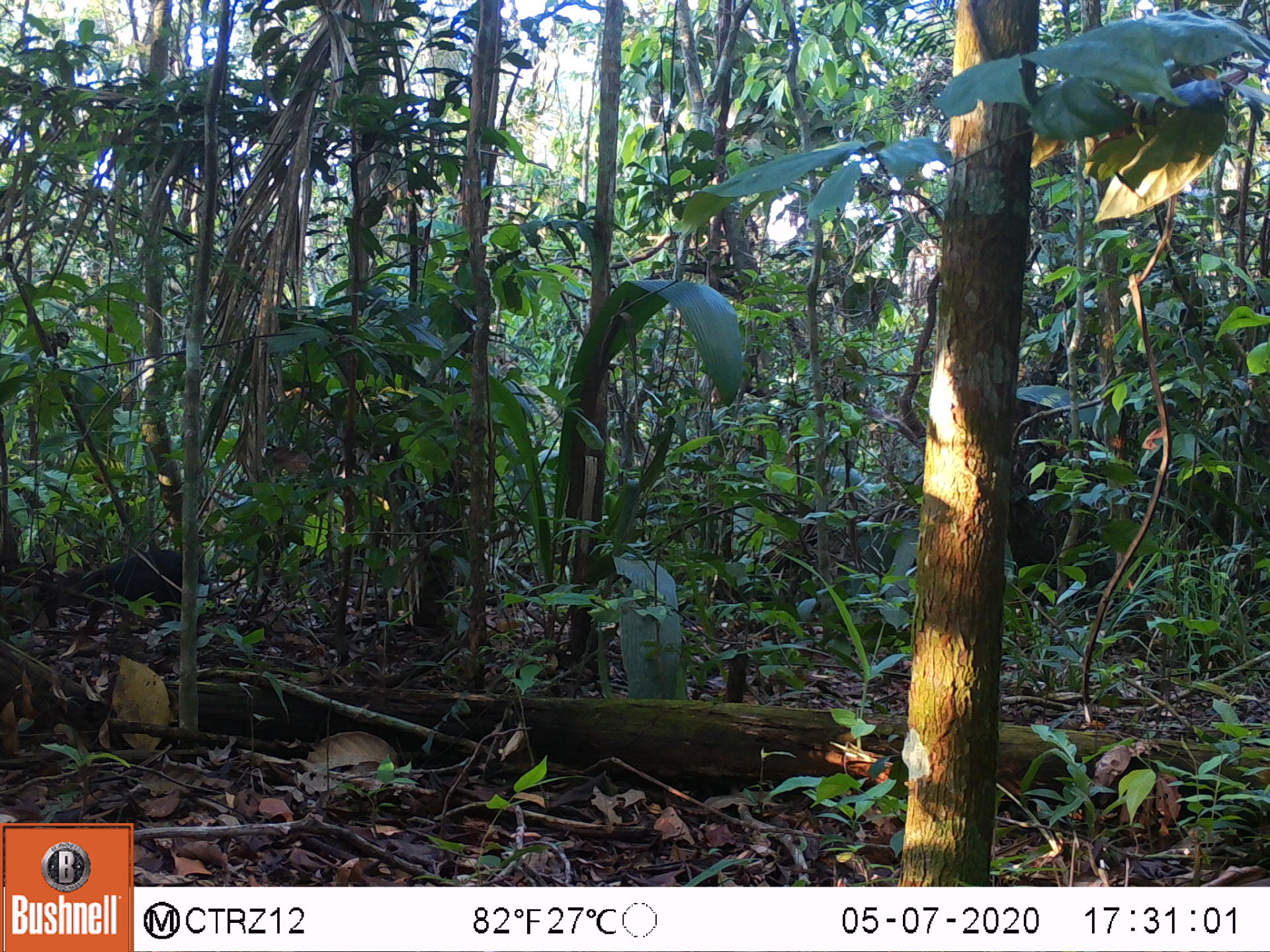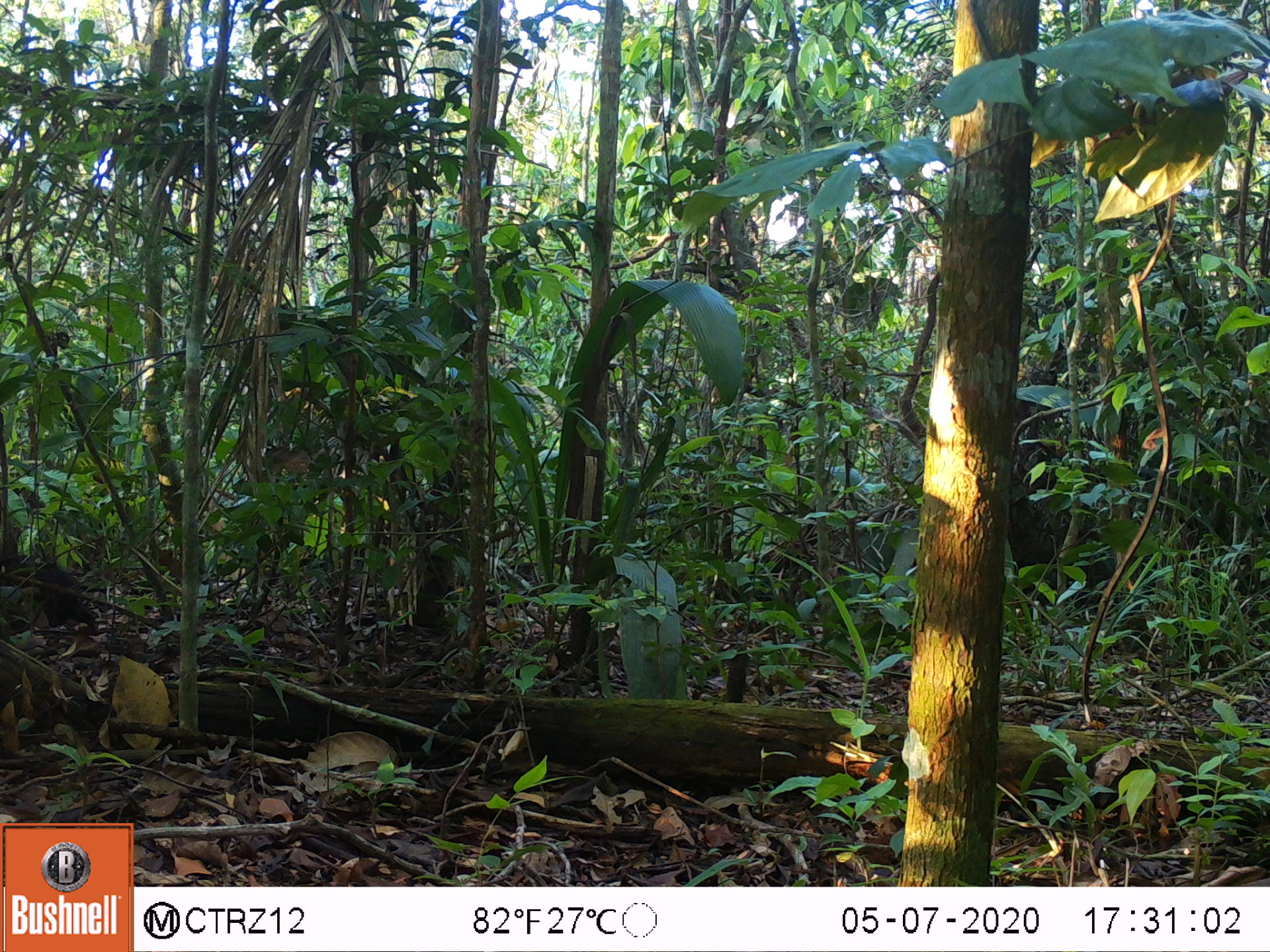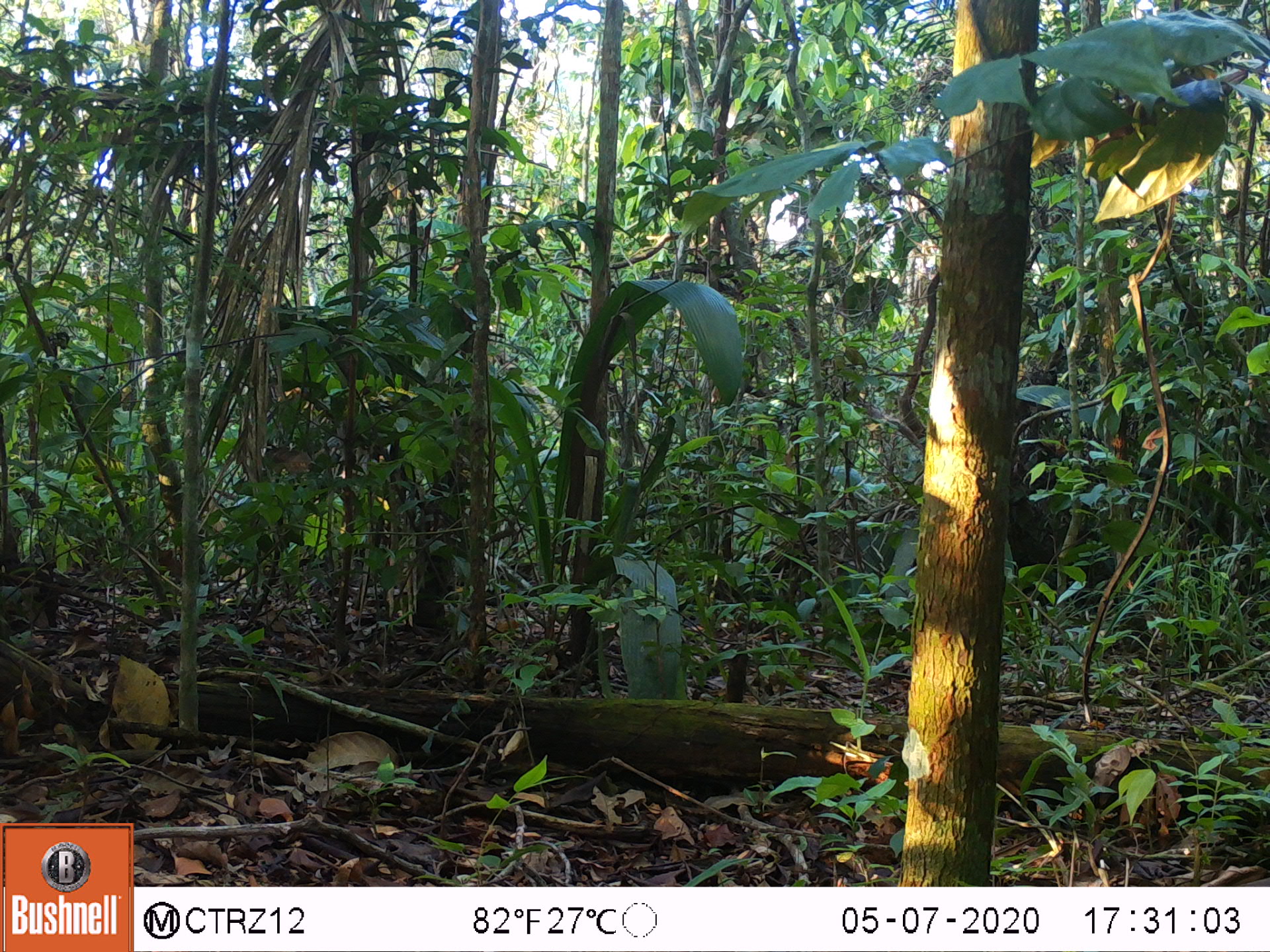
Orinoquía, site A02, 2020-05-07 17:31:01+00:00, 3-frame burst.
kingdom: Animalia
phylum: Chordata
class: Mammalia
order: Rodentia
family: Dasyproctidae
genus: Dasyprocta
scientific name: Dasyprocta fuliginosa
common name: black agouti